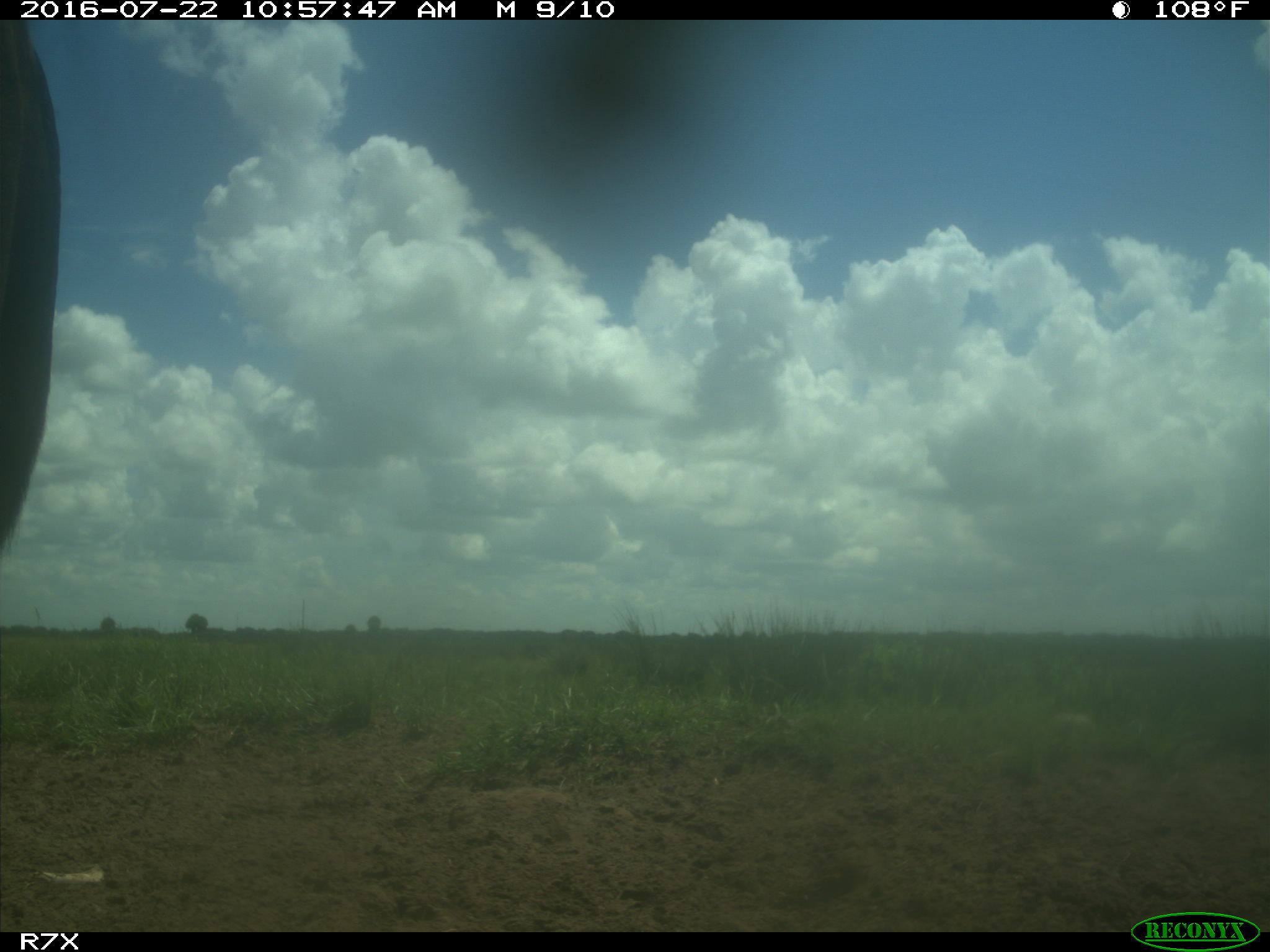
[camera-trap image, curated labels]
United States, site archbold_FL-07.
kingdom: Animalia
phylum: Chordata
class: Mammalia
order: Artiodactyla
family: Bovidae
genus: Bos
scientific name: Bos taurus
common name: domestic cow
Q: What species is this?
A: Bos taurus (domestic cow).